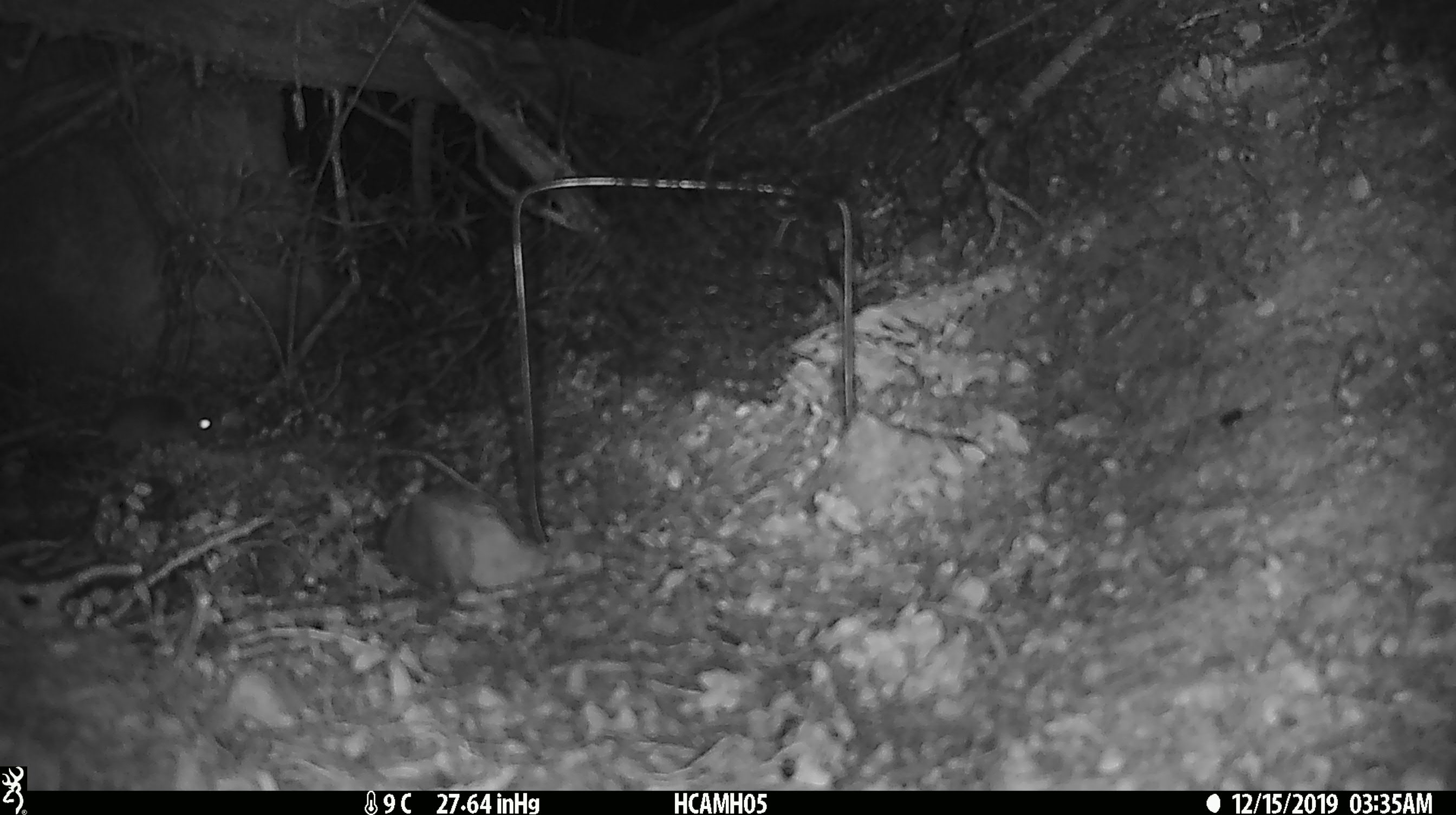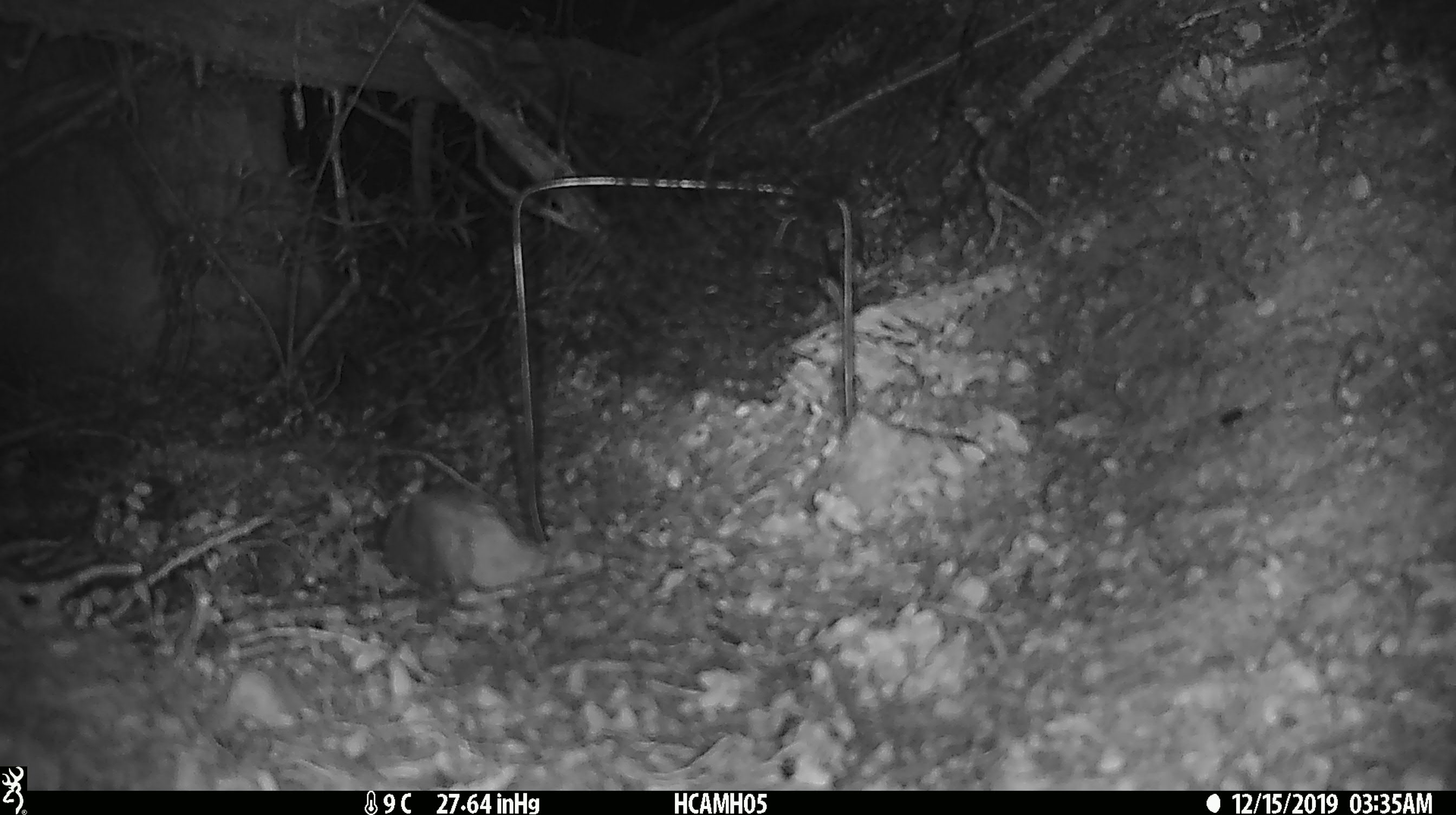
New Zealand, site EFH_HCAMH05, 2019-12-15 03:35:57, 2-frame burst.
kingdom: Animalia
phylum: Chordata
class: Mammalia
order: Rodentia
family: Muridae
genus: Mus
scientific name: Mus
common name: mouse